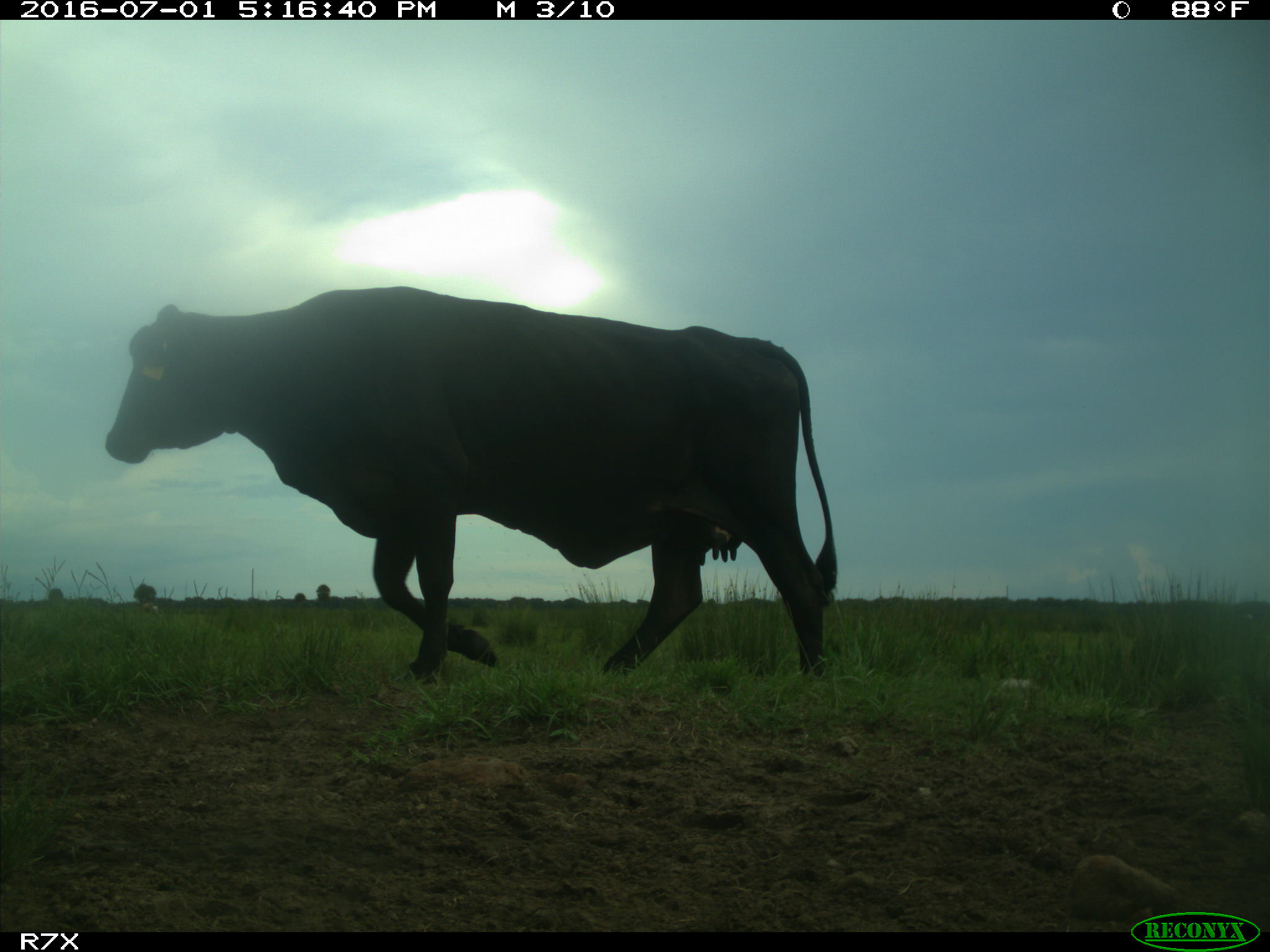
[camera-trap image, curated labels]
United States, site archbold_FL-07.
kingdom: Animalia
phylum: Chordata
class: Mammalia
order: Artiodactyla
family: Bovidae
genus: Bos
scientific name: Bos taurus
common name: domestic cow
Bos taurus (domestic cow).